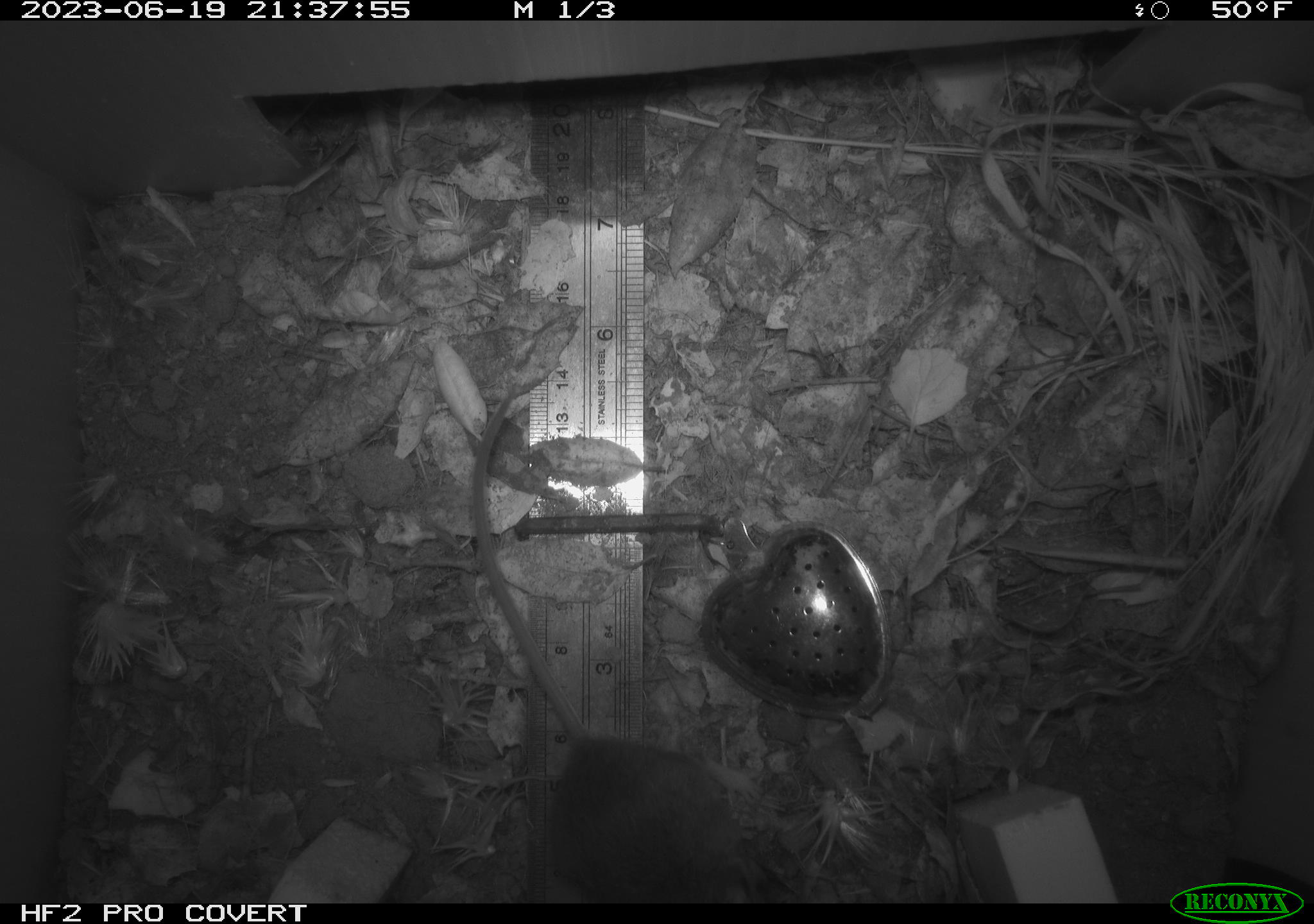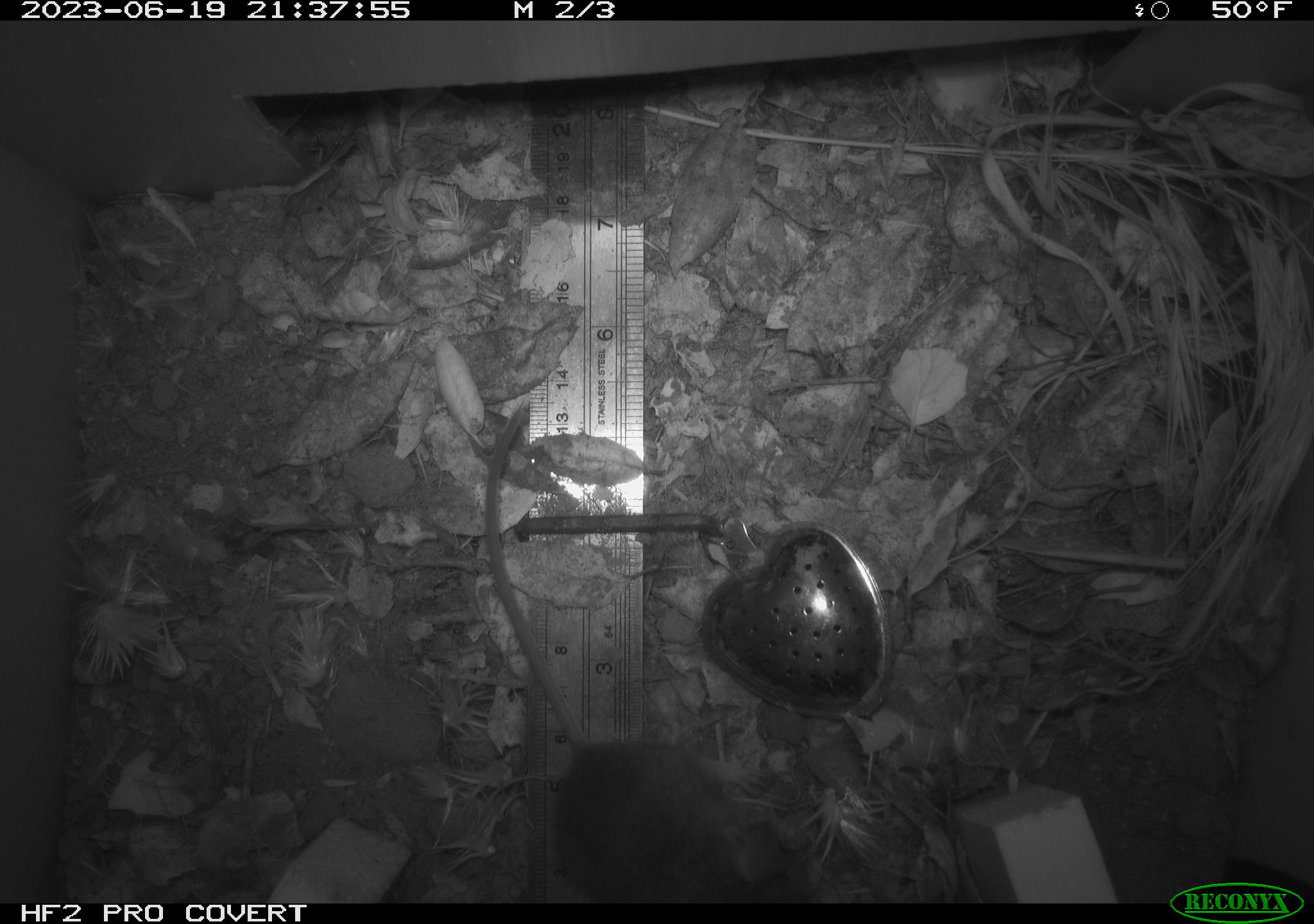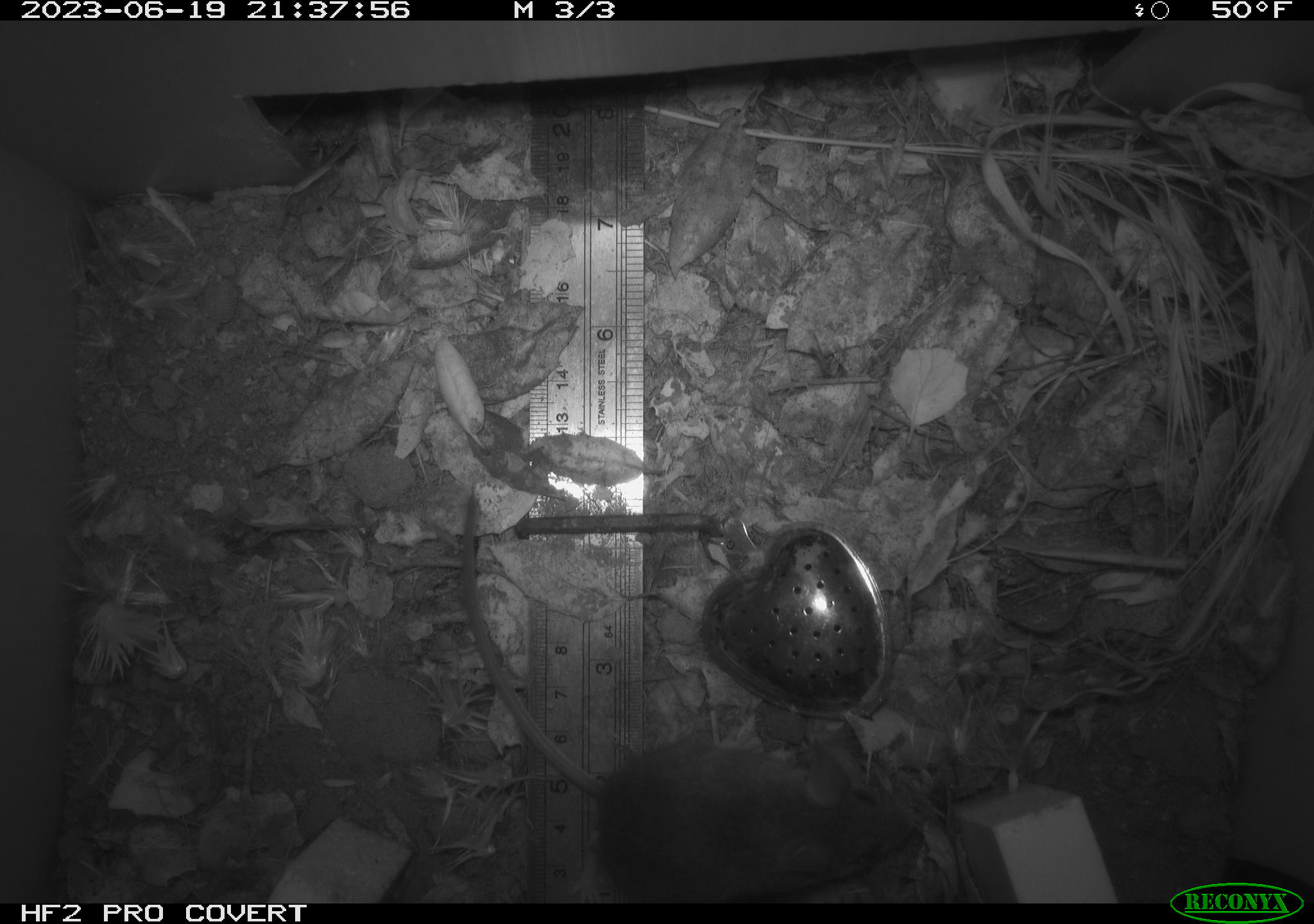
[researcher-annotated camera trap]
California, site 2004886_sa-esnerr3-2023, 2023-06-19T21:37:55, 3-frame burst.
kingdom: Animalia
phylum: Chordata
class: Mammalia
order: Rodentia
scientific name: Rodentia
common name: mouse species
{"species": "mouse species (Rodentia)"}